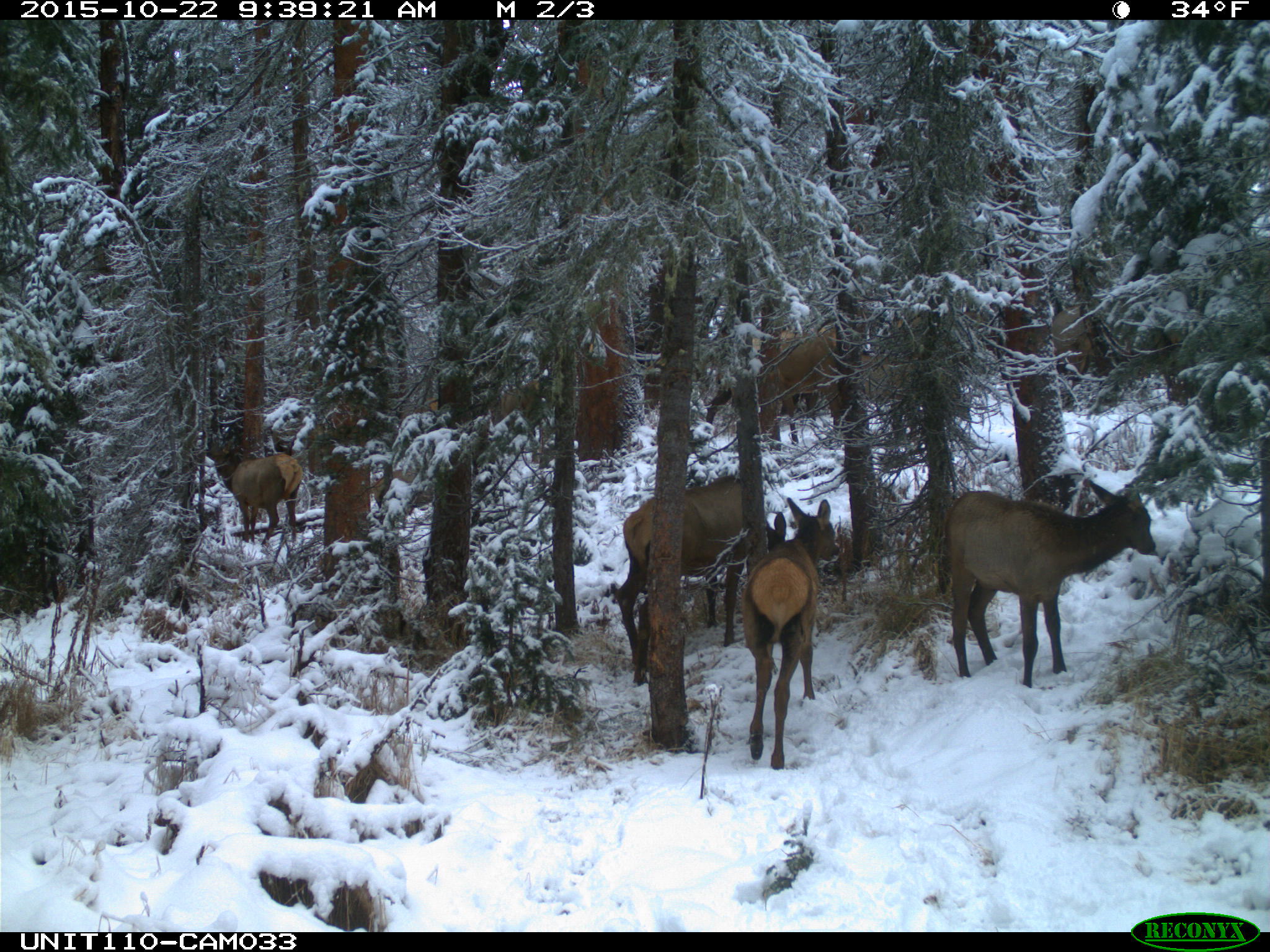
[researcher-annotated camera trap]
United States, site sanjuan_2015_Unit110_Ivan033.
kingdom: Animalia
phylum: Chordata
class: Mammalia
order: Artiodactyla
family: Cervidae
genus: Cervus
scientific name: Cervus elaphus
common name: red deer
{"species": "Cervus elaphus (red deer)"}